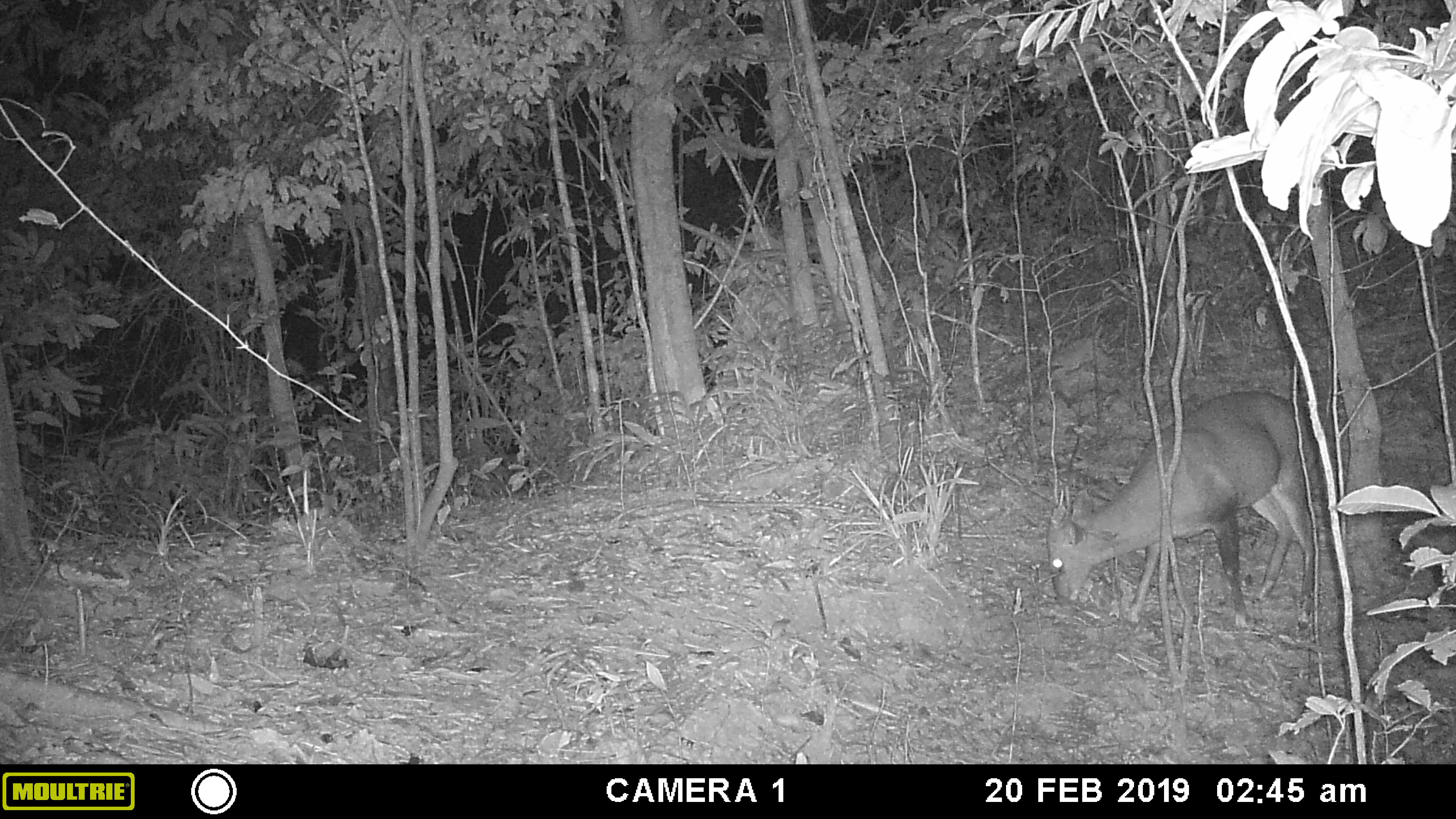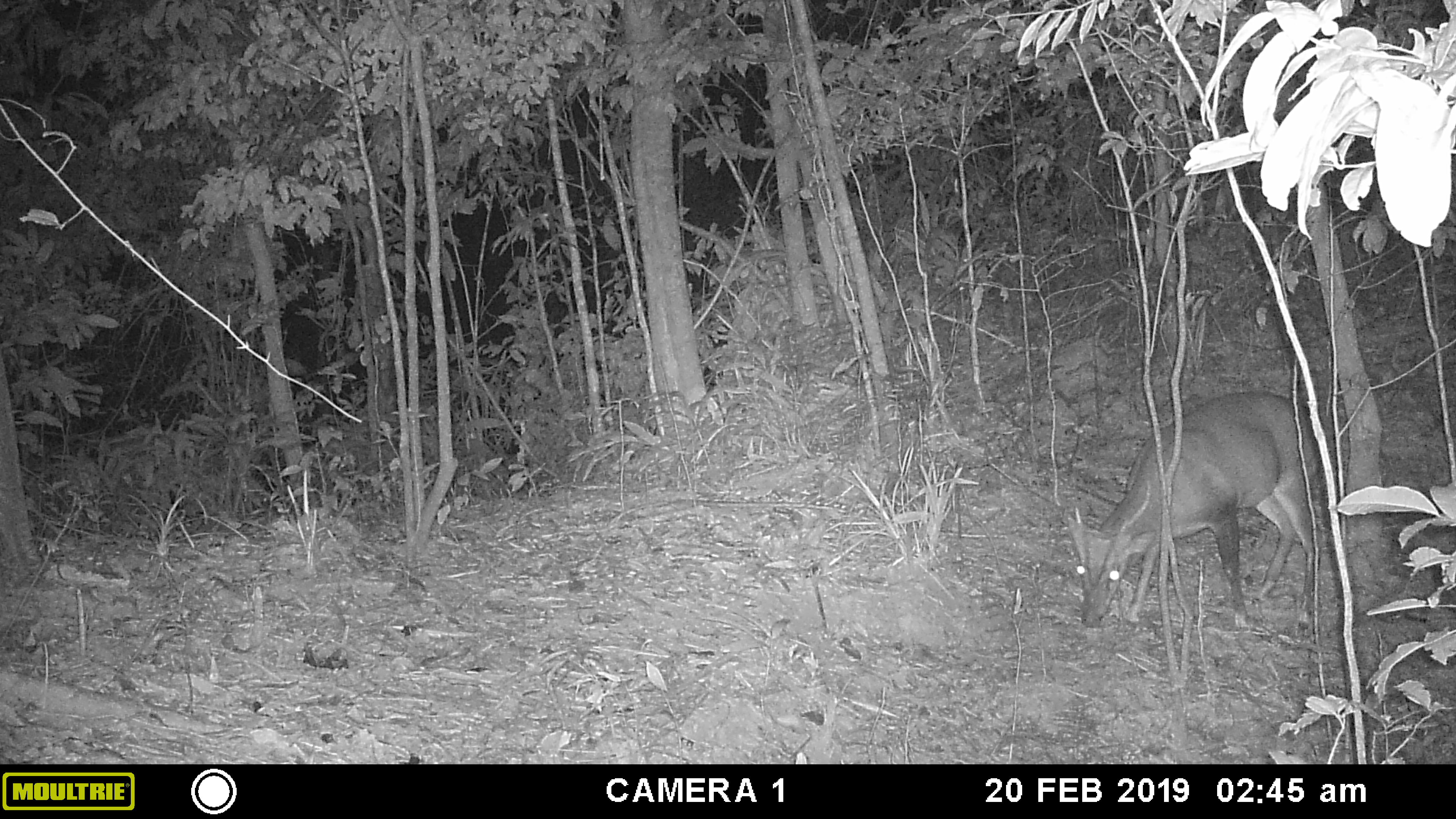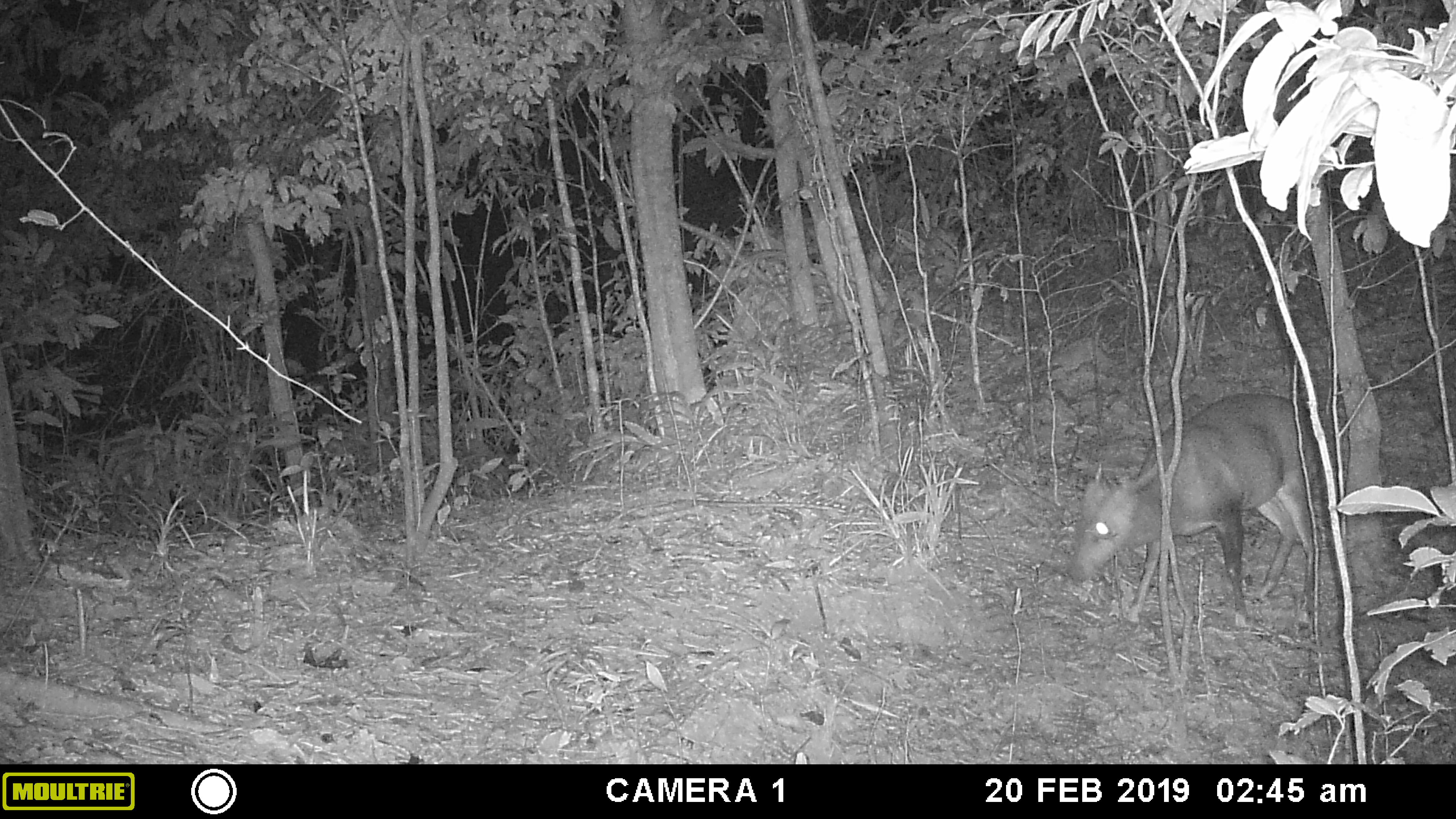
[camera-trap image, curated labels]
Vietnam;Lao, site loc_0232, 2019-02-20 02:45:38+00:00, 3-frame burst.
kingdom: Animalia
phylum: Chordata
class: Mammalia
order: Artiodactyla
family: Cervidae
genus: Muntiacus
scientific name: Muntiacus vuquangensis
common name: large-antlered muntjac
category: large antlered muntjac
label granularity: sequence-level